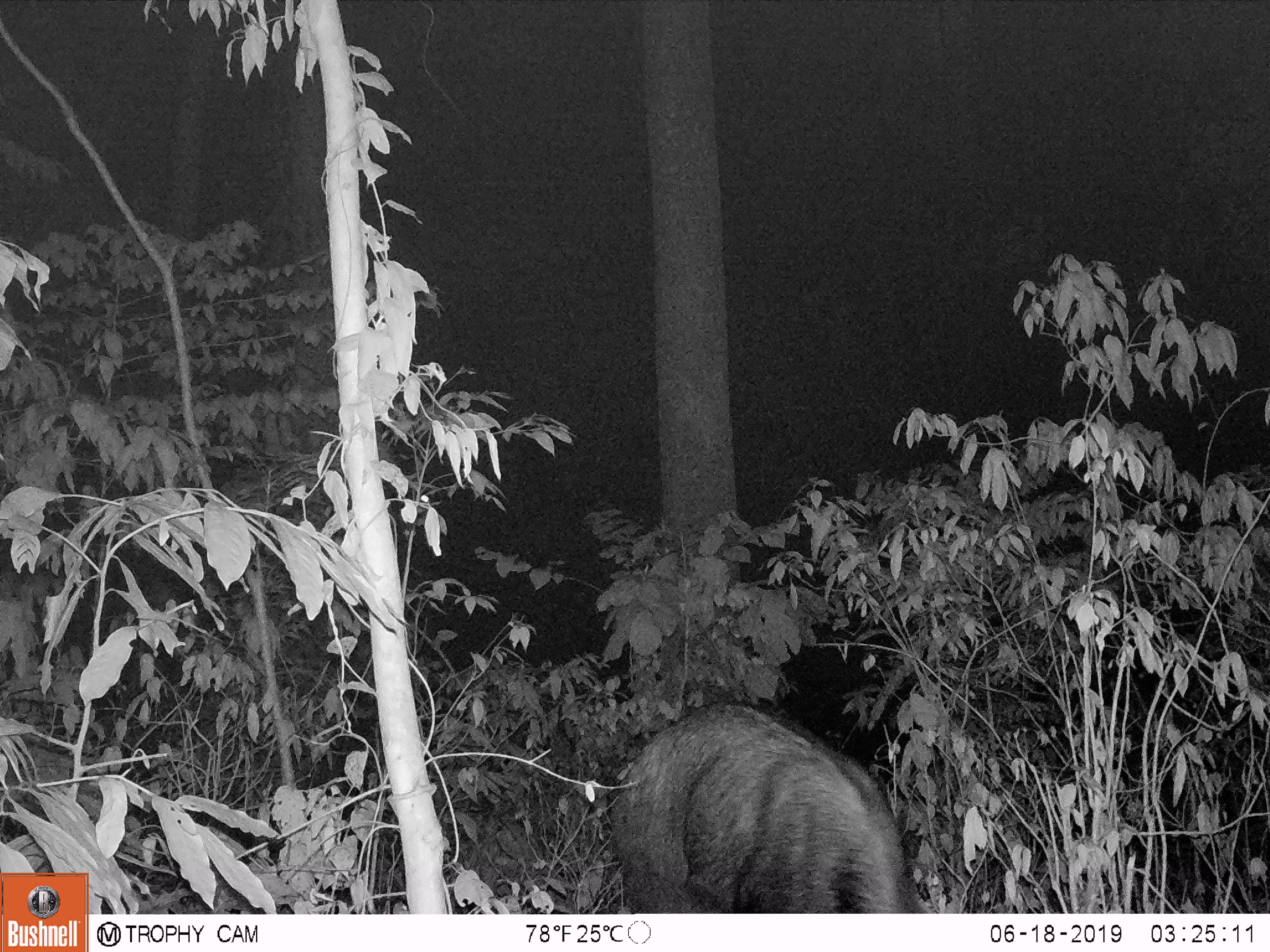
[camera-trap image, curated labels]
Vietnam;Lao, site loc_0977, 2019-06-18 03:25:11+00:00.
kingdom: Animalia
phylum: Chordata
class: Mammalia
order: Artiodactyla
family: Bovidae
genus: Capricornis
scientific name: Capricornis sumatraensis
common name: chinese serow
Chinese serow (Capricornis sumatraensis). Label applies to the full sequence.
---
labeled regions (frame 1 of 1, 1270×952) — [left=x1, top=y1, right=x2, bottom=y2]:
chinese serow: [left=610, top=700, right=923, bottom=912]